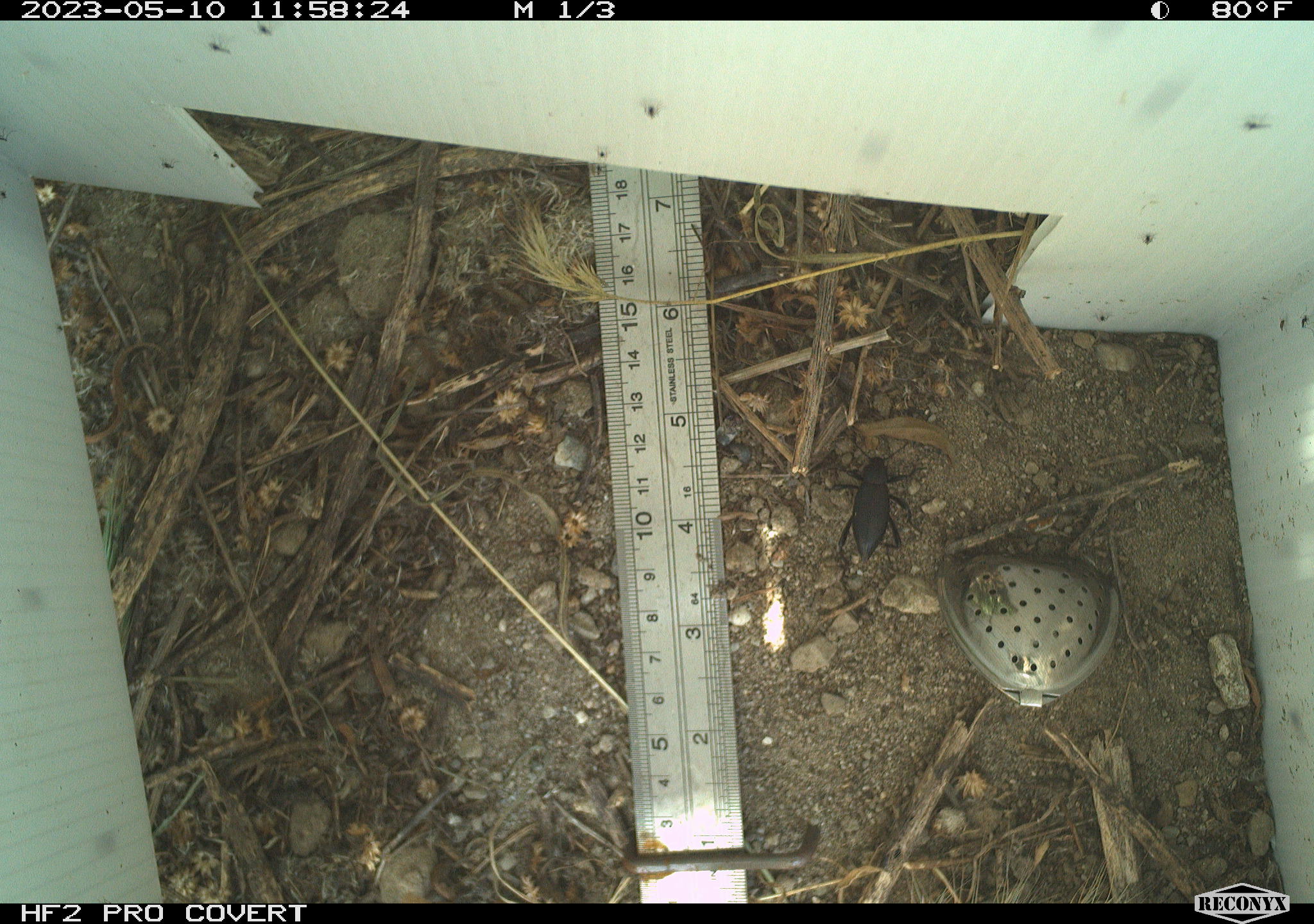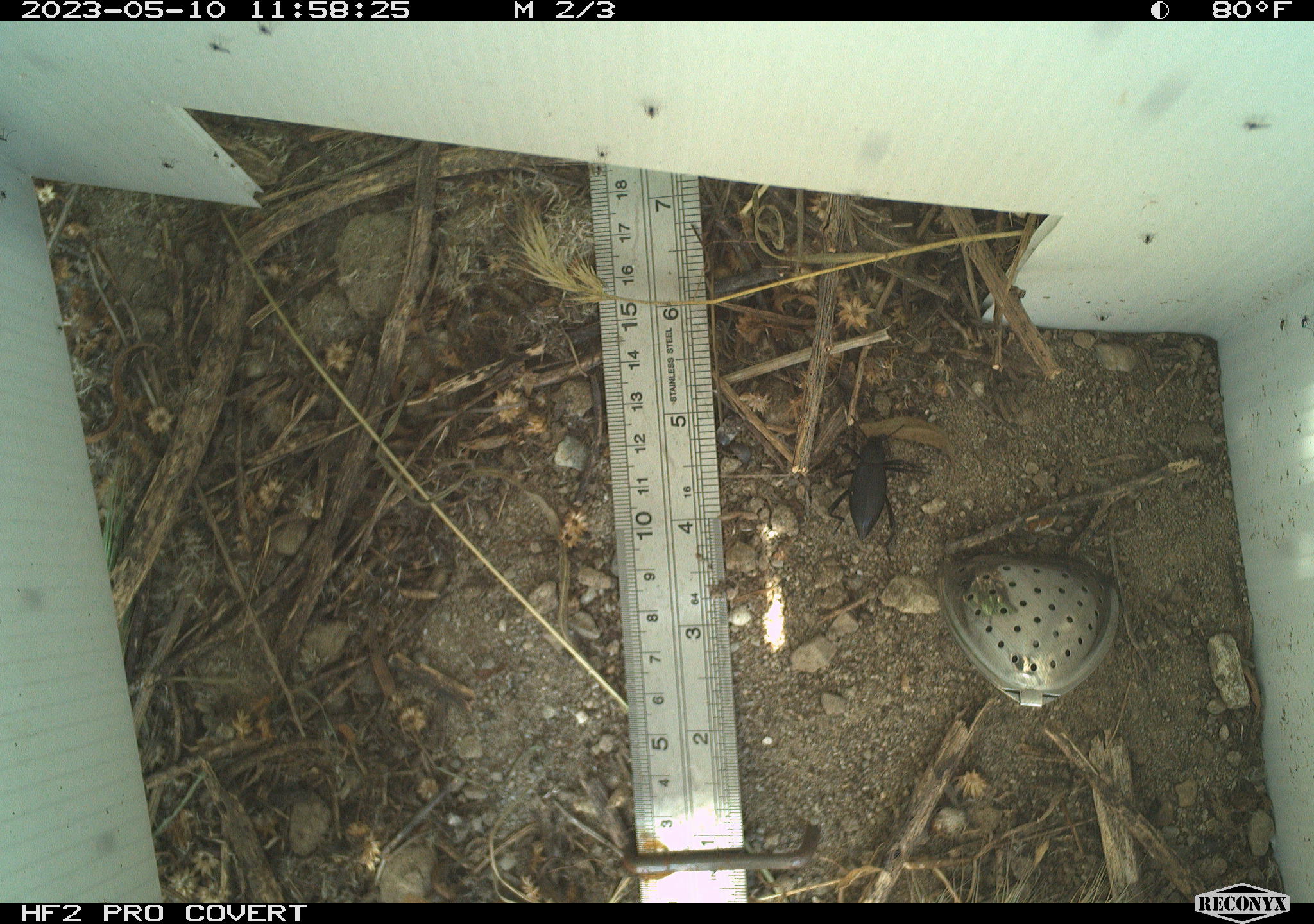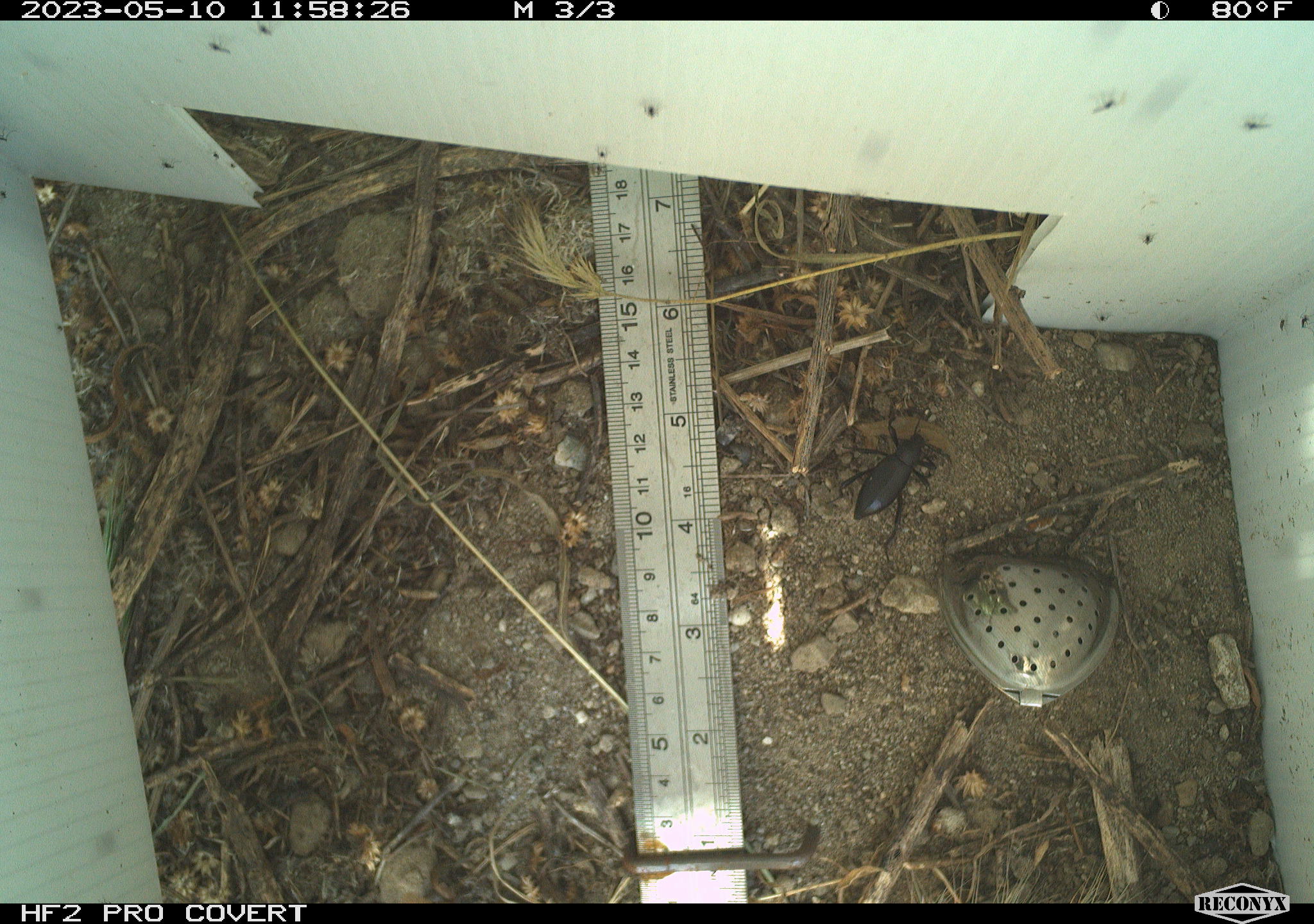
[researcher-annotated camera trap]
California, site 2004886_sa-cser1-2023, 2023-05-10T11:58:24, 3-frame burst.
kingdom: Animalia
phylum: Arthropoda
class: Insecta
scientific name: Insecta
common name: insect